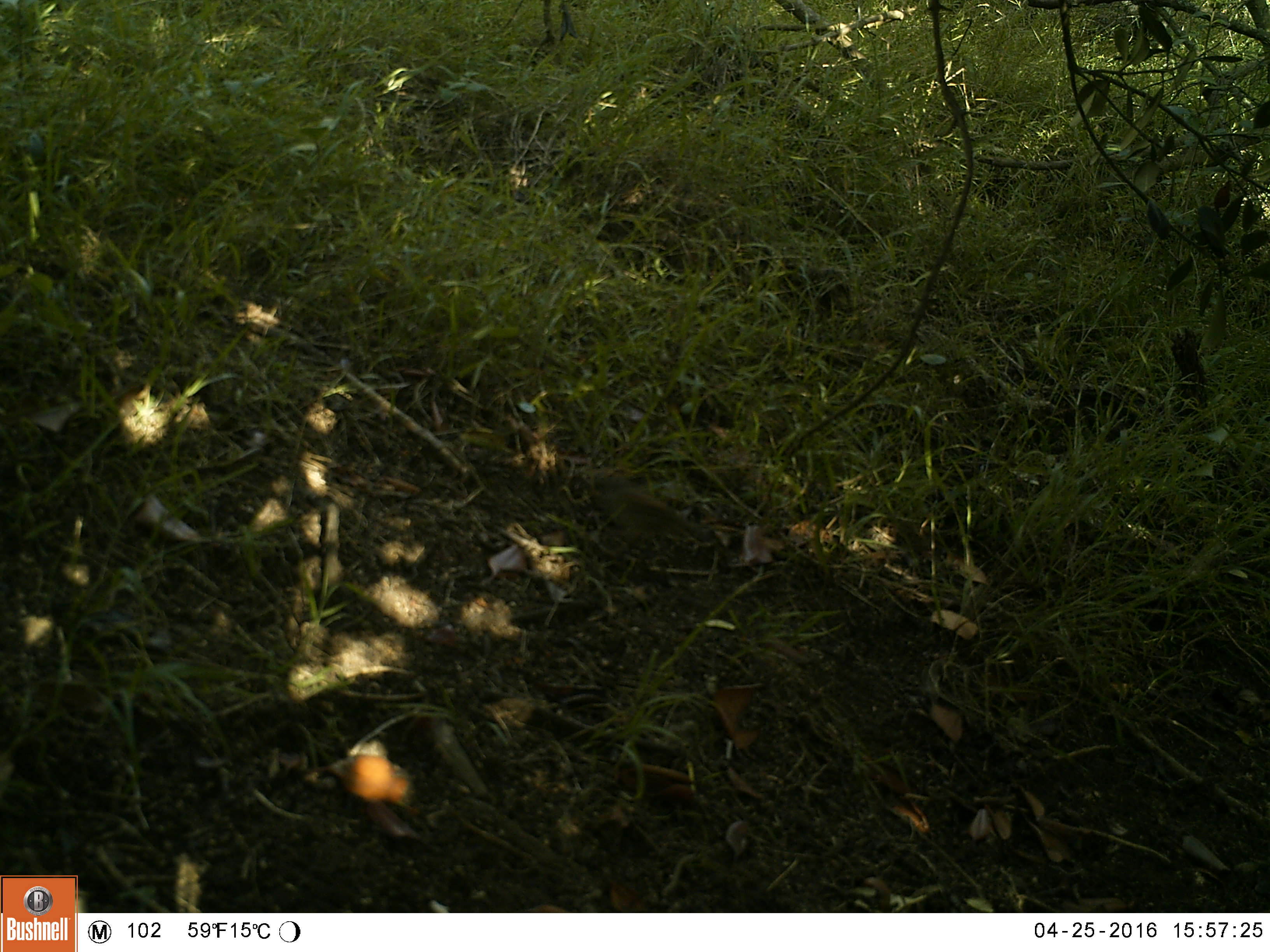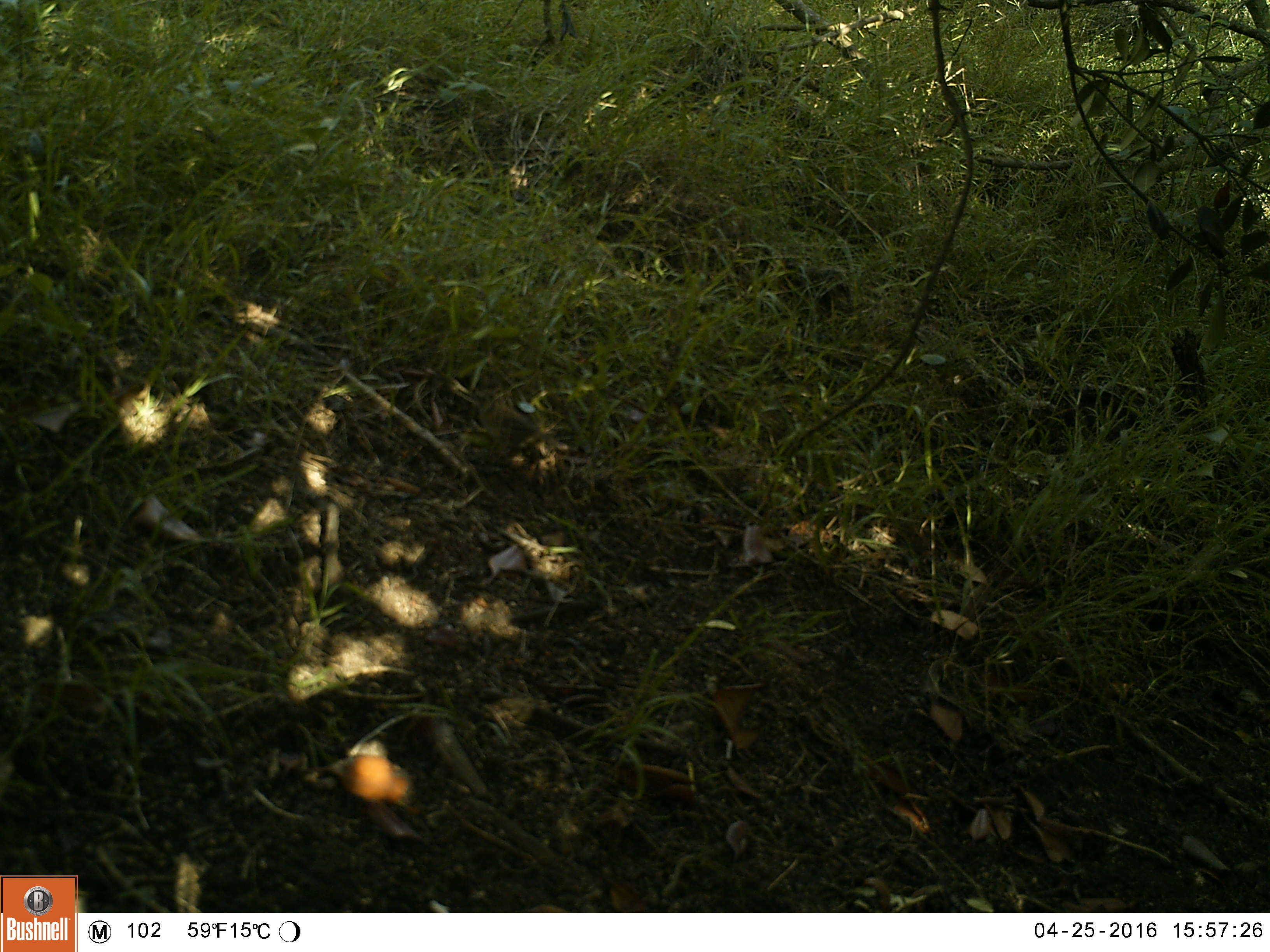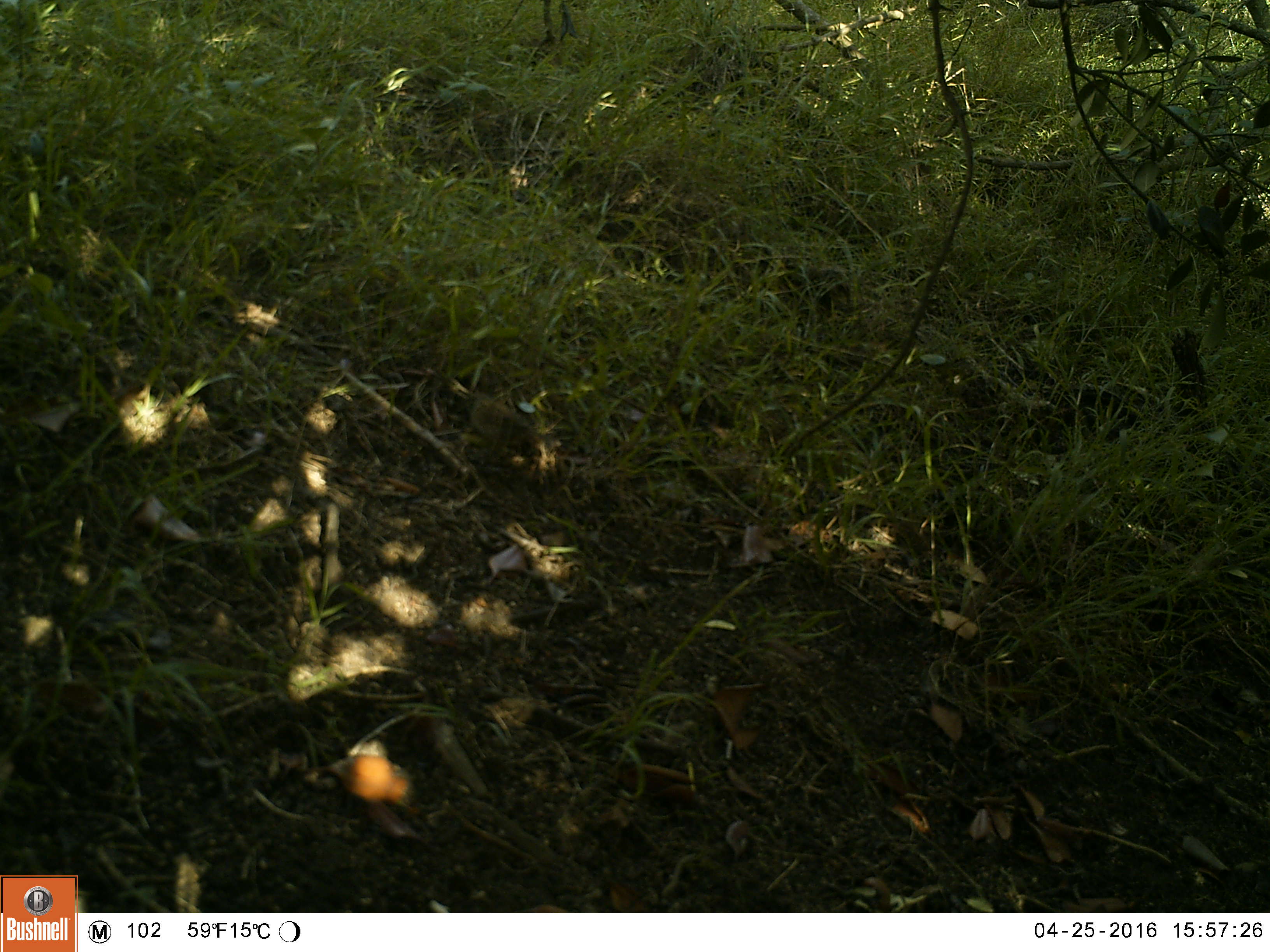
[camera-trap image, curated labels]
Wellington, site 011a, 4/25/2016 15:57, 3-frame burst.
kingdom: Animalia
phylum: Chordata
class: Aves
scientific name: Aves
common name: bird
Bird (Aves).